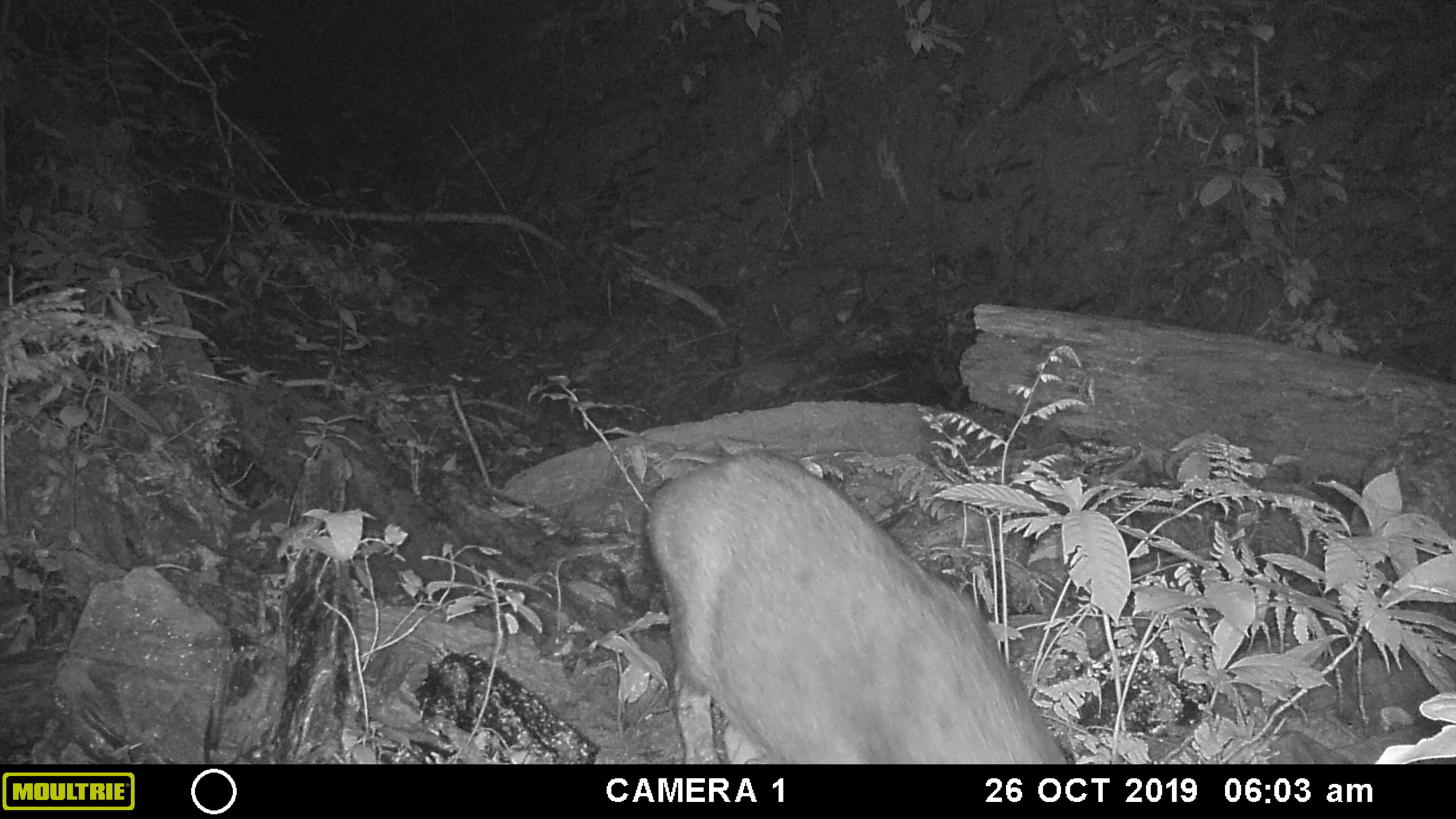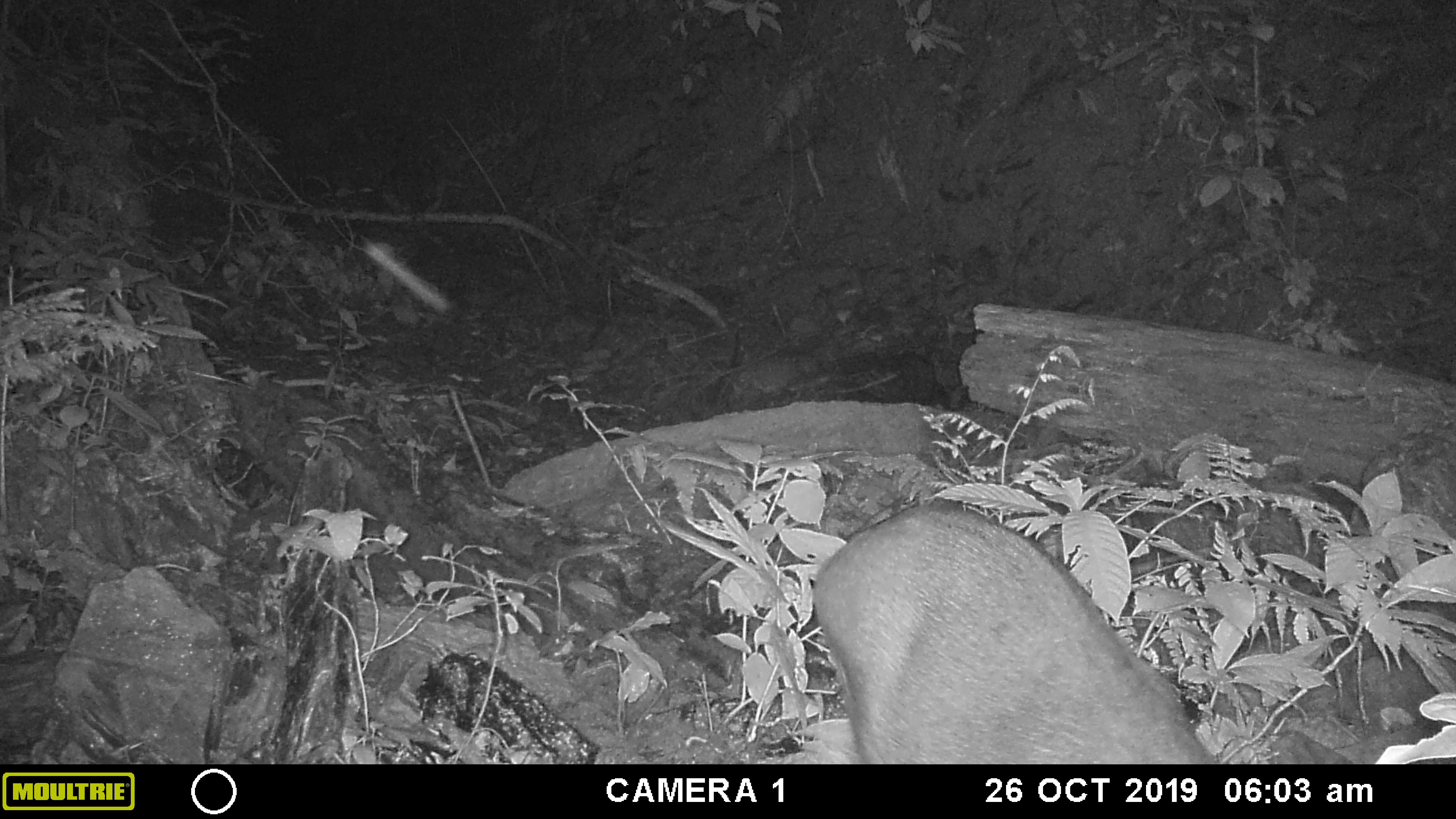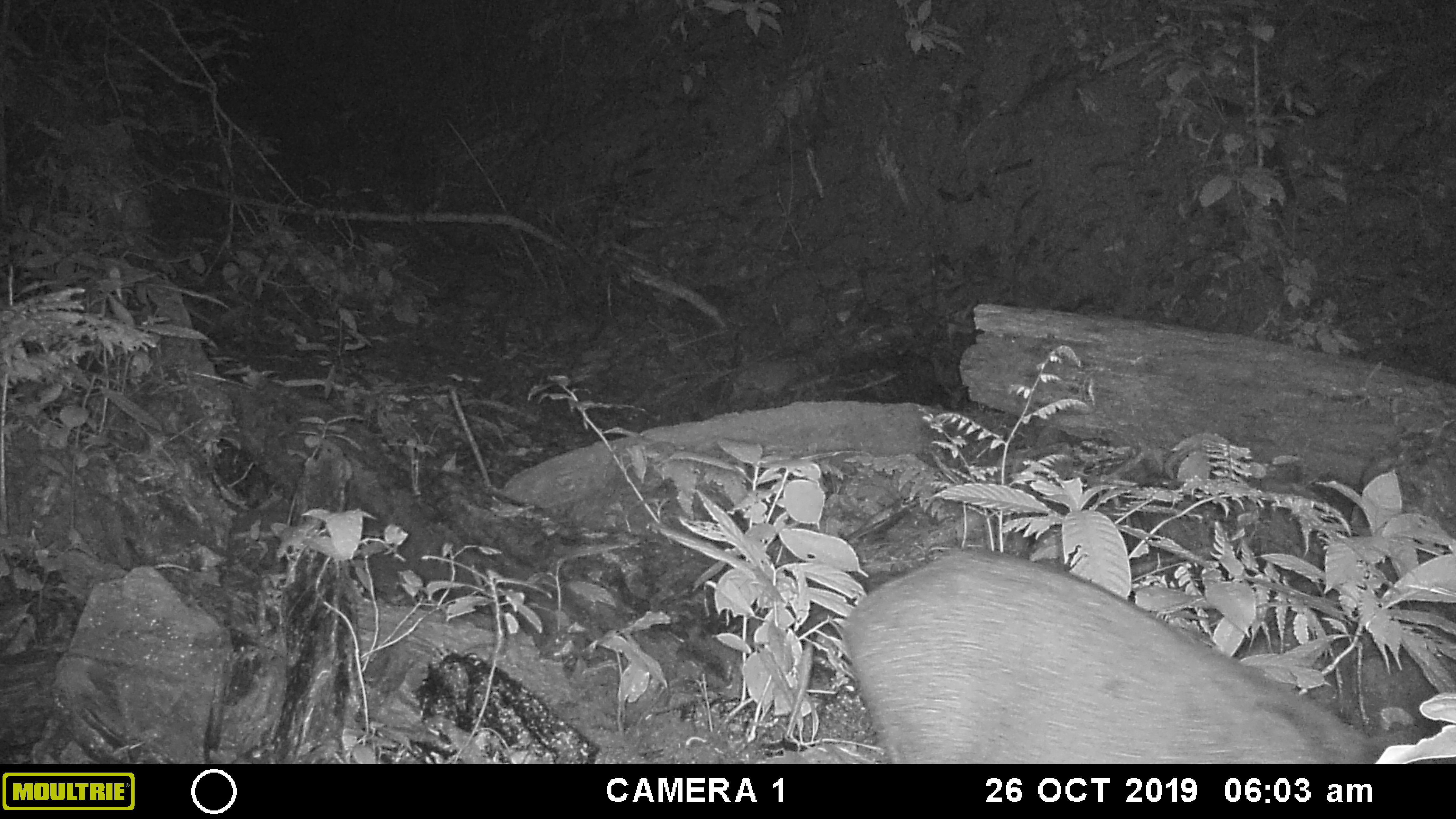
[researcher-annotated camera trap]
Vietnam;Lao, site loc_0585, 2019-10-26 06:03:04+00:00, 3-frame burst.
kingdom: Animalia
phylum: Chordata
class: Mammalia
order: Artiodactyla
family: Suidae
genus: Sus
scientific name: Sus scrofa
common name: eurasian wild pig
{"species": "eurasian wild pig (Sus scrofa)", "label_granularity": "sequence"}